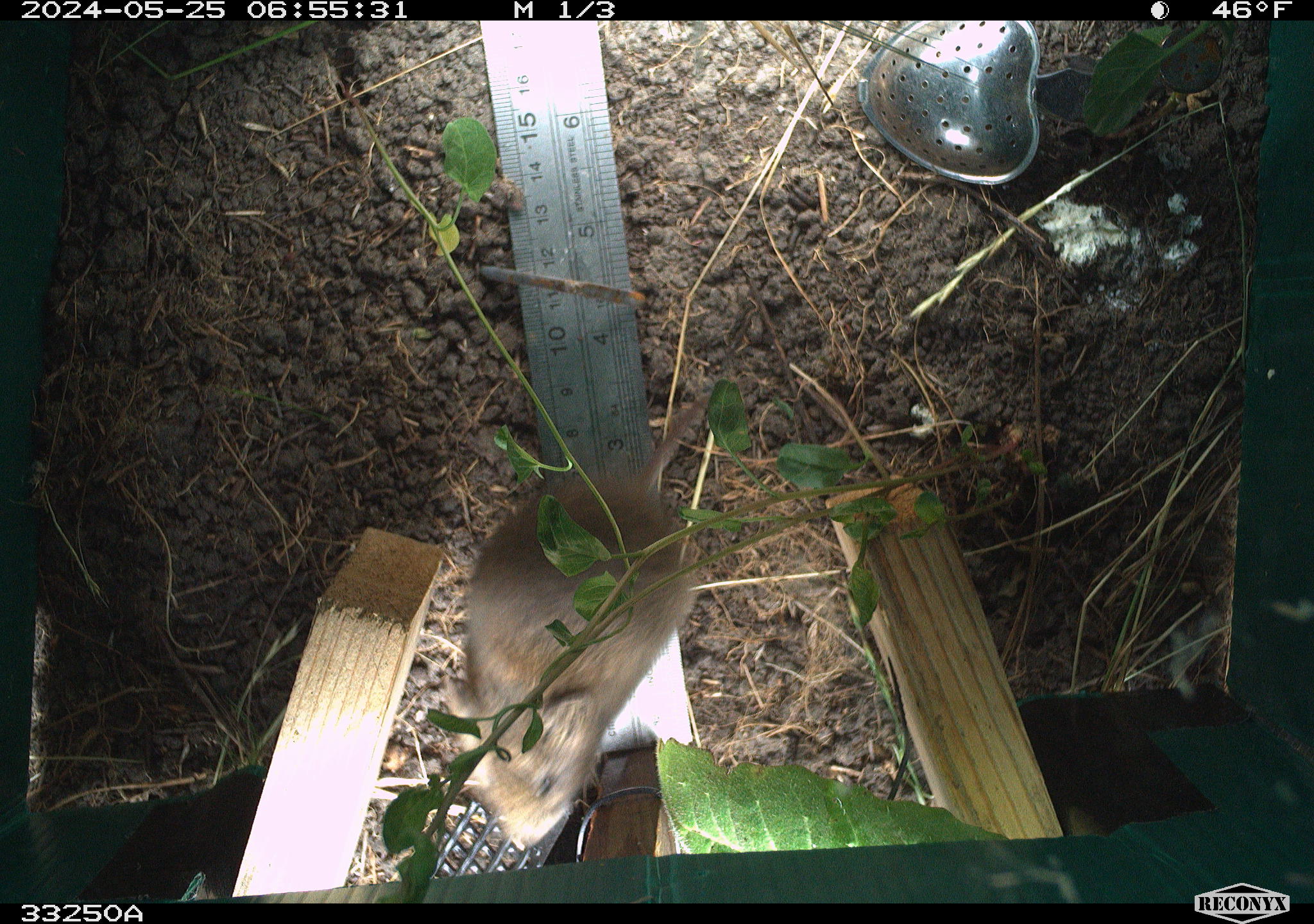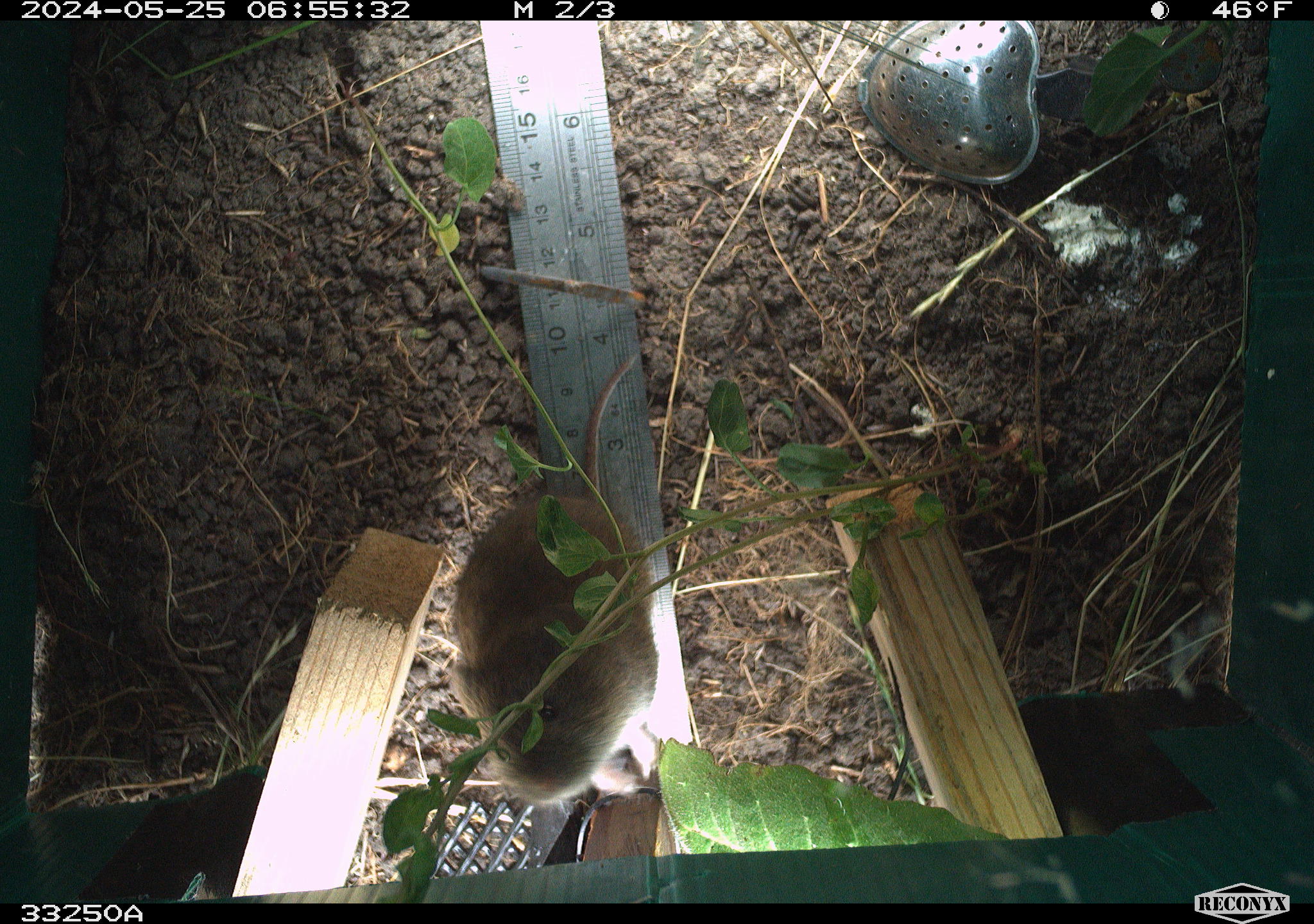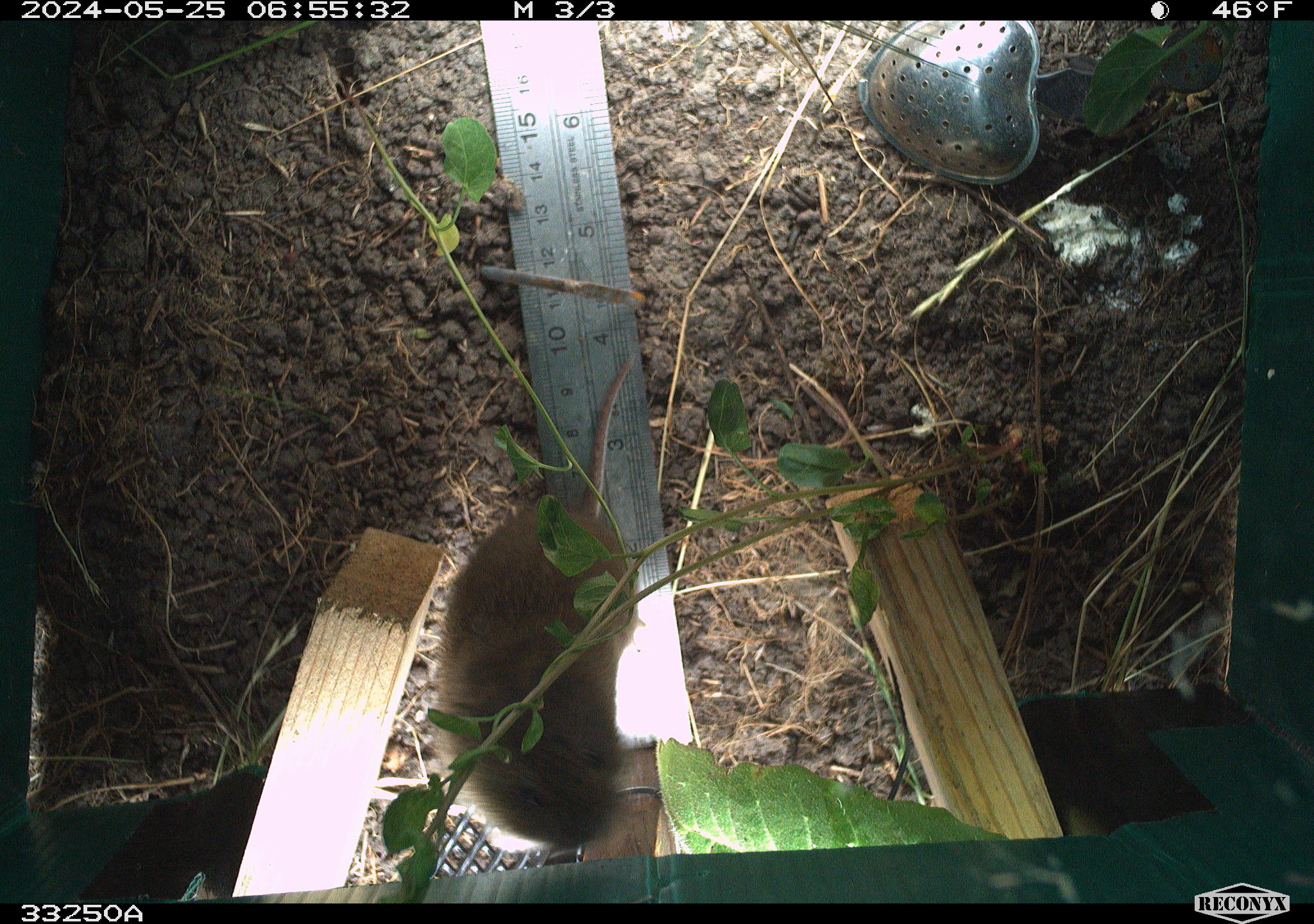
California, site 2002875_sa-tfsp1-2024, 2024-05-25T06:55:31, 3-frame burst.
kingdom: Animalia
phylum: Chordata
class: Mammalia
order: Rodentia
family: Cricetidae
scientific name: Arvicolinae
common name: voles, lemmings, and muskrats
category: arvicolinae subfamily